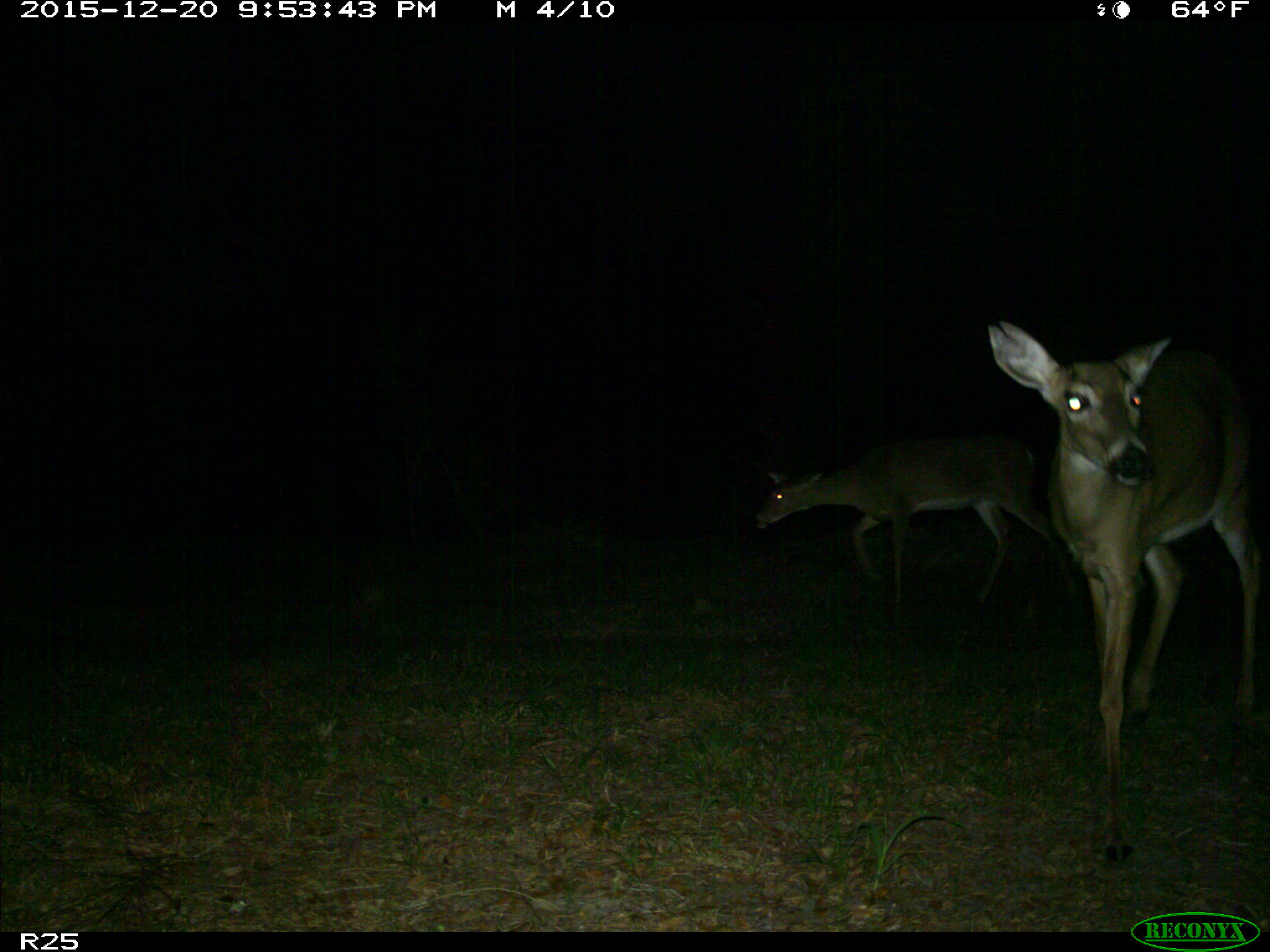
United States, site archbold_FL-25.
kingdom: Animalia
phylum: Chordata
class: Mammalia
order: Artiodactyla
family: Cervidae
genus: Odocoileus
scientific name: Odocoileus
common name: deer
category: unidentified deer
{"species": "unidentified deer (deer) (Odocoileus)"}